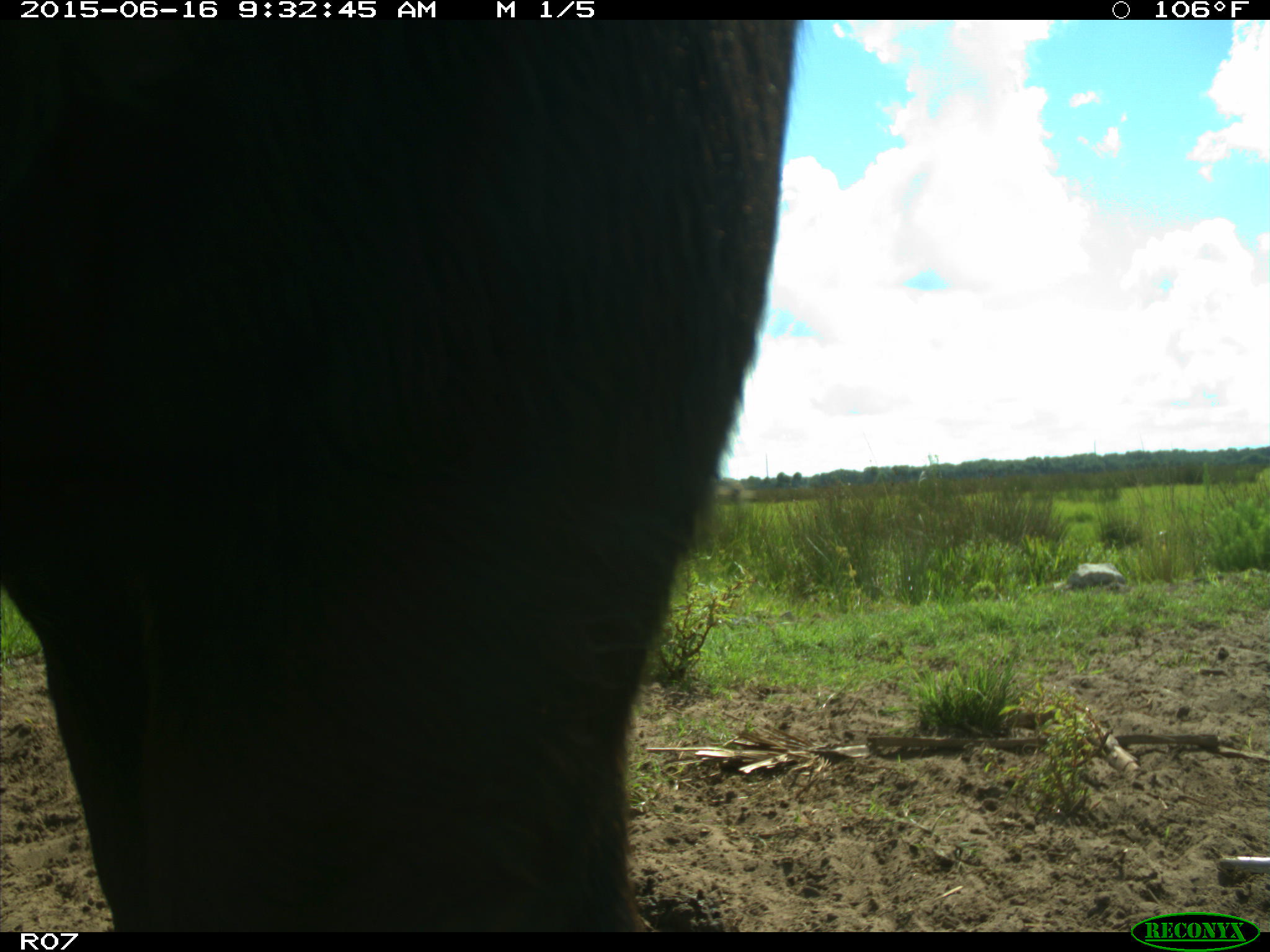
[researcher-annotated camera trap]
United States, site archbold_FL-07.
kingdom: Animalia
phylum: Chordata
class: Mammalia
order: Artiodactyla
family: Bovidae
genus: Bos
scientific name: Bos taurus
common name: domestic cow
Bos taurus (domestic cow).